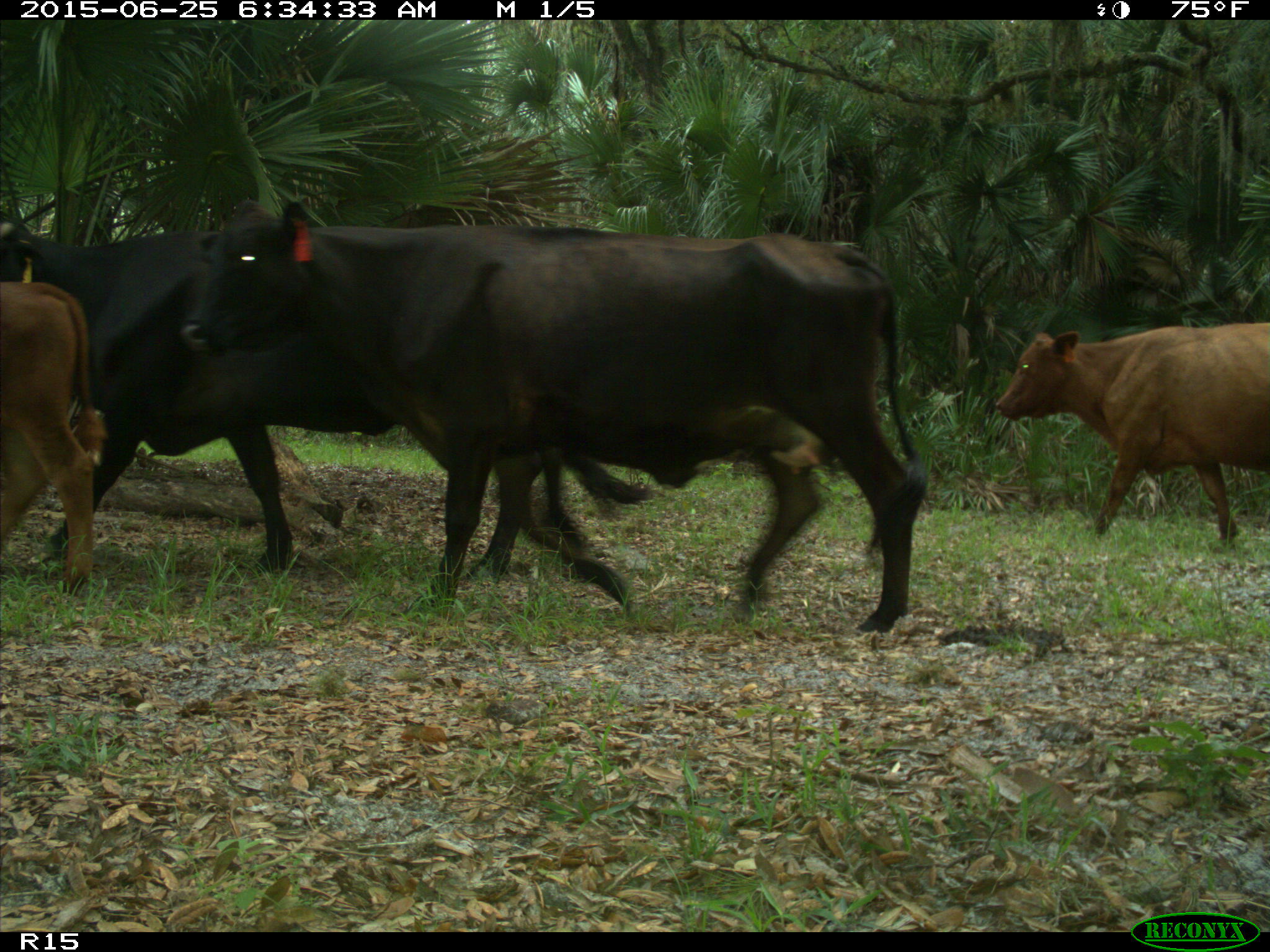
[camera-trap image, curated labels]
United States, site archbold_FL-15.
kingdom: Animalia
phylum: Chordata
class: Mammalia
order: Artiodactyla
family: Bovidae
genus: Bos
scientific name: Bos taurus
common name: domestic cow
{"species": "Bos taurus (domestic cow)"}